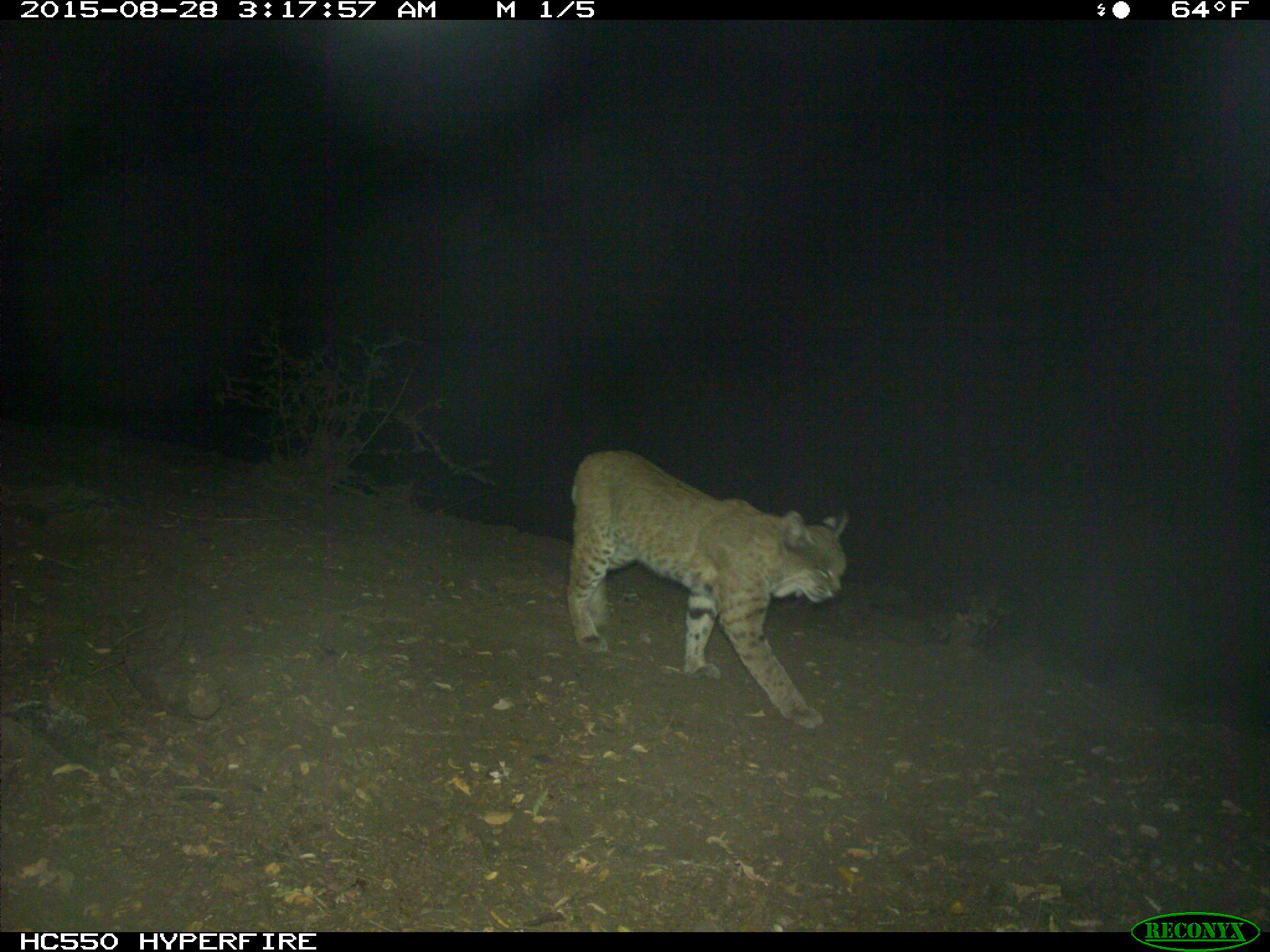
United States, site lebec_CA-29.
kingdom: Animalia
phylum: Chordata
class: Mammalia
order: Carnivora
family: Felidae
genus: Lynx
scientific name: Lynx rufus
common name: bobcat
Lynx rufus (bobcat).